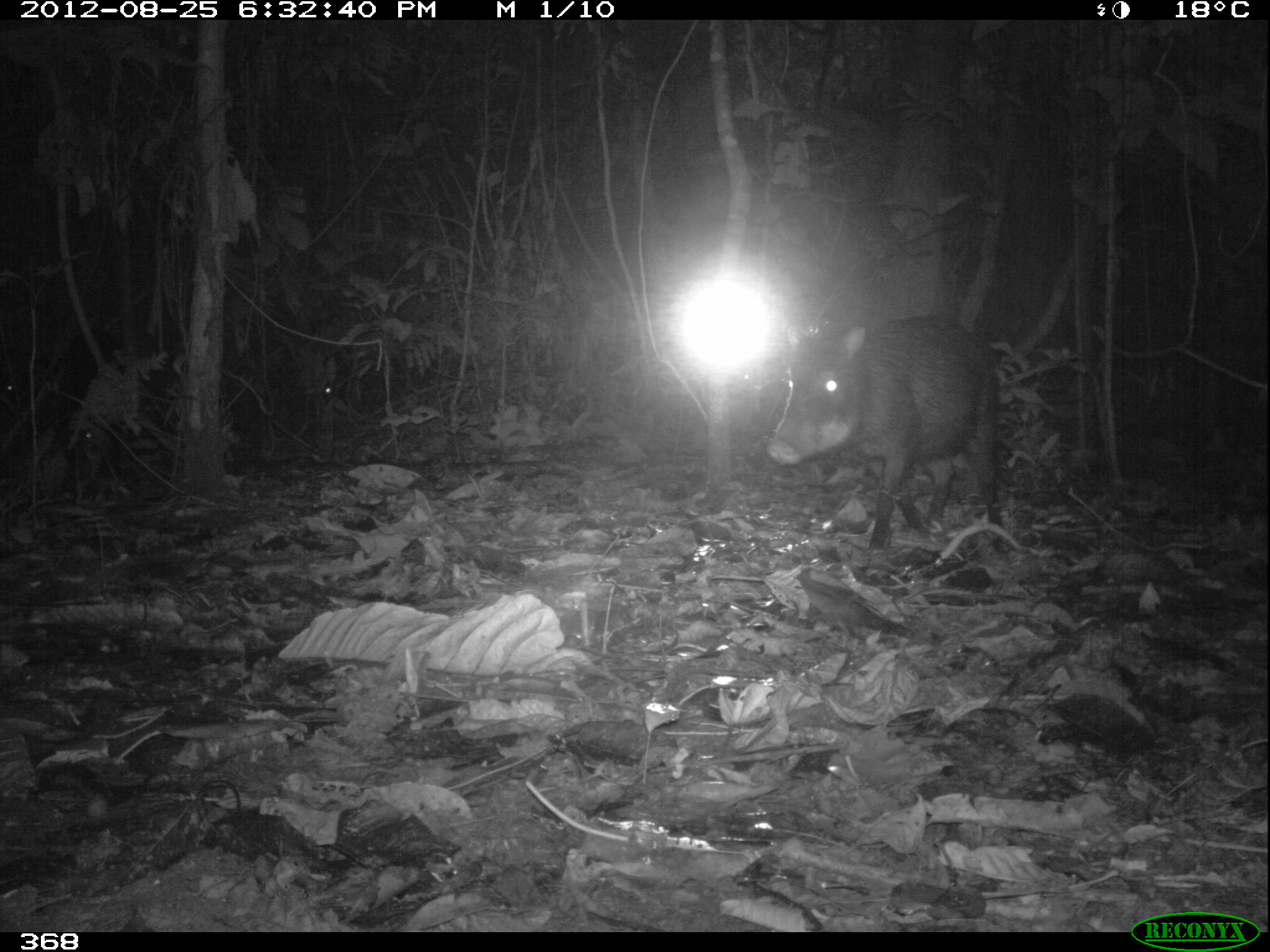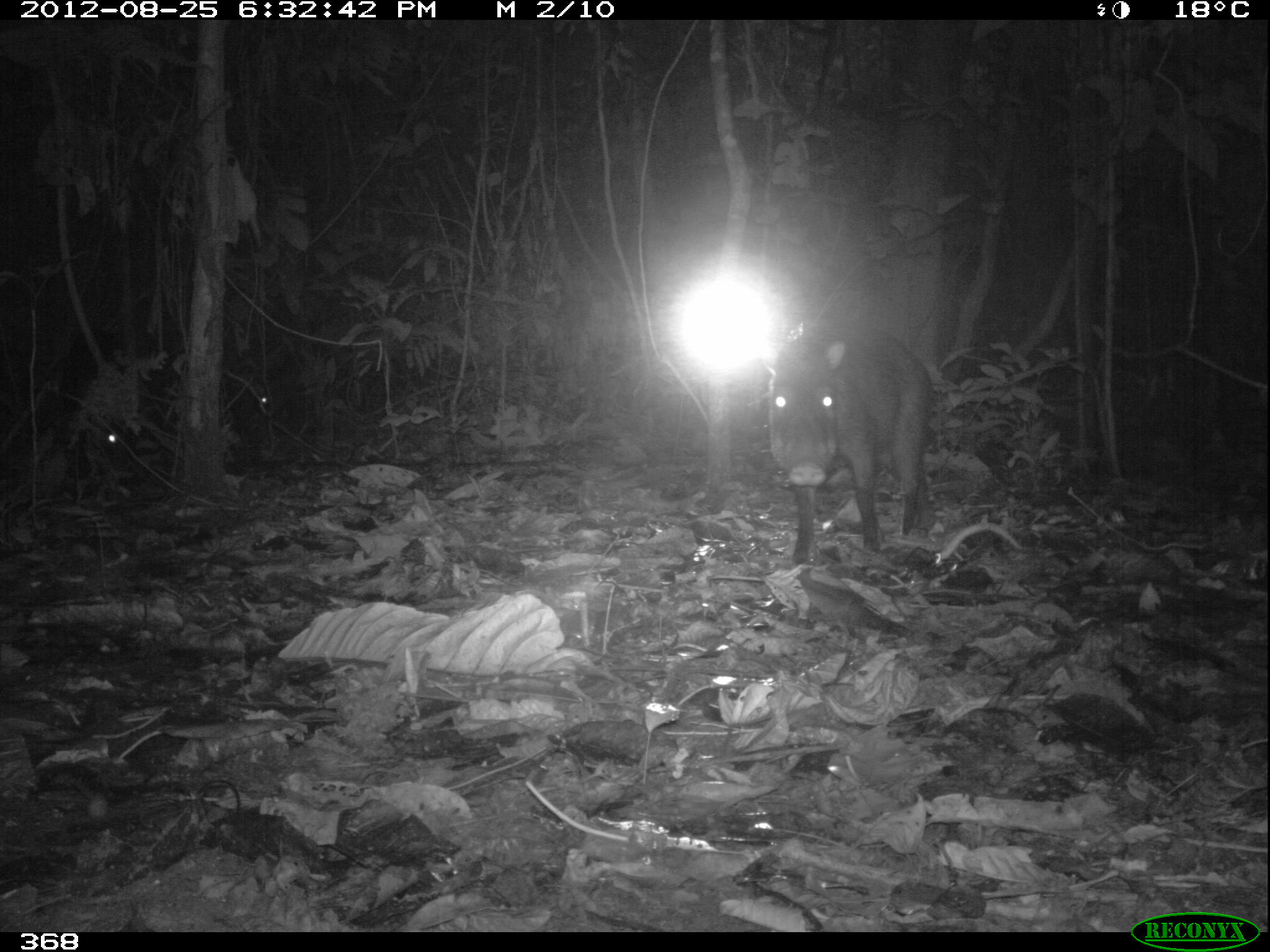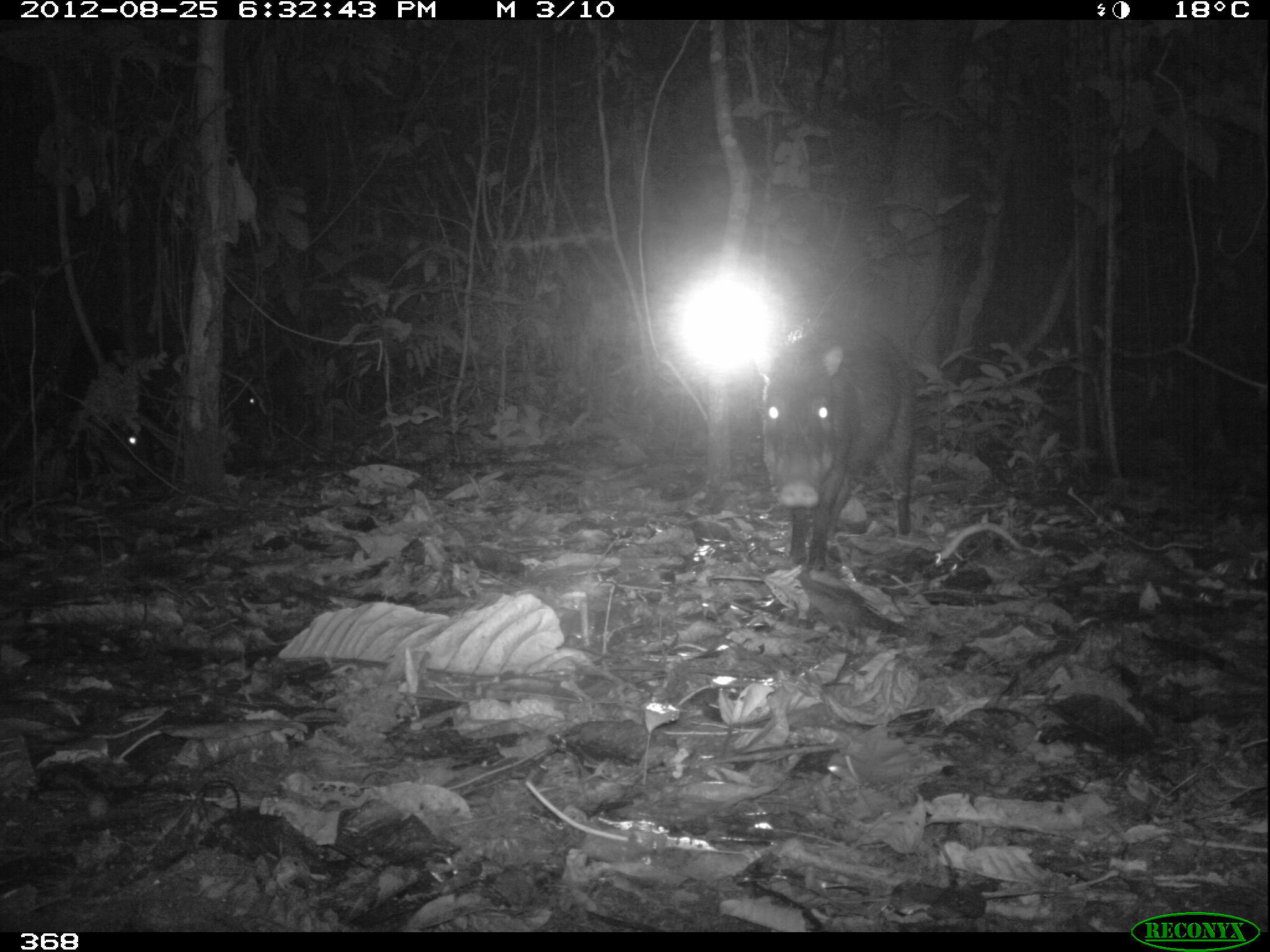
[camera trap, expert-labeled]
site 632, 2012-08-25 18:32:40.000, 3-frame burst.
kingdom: Animalia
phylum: Chordata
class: Mammalia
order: Artiodactyla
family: Tayassuidae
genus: Tayassu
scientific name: Tayassu pecari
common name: white-lipped peccary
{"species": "Tayassu pecari (white-lipped peccary)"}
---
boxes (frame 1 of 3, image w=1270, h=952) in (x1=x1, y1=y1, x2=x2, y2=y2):
tayassu pecari: (x1=763, y1=311, x2=1001, y2=554); (x1=55, y1=338, x2=178, y2=480); (x1=228, y1=311, x2=341, y2=434)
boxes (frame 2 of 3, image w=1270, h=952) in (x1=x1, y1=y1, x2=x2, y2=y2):
tayassu pecari: (x1=763, y1=315, x2=931, y2=567); (x1=47, y1=324, x2=160, y2=499); (x1=223, y1=353, x2=298, y2=447)